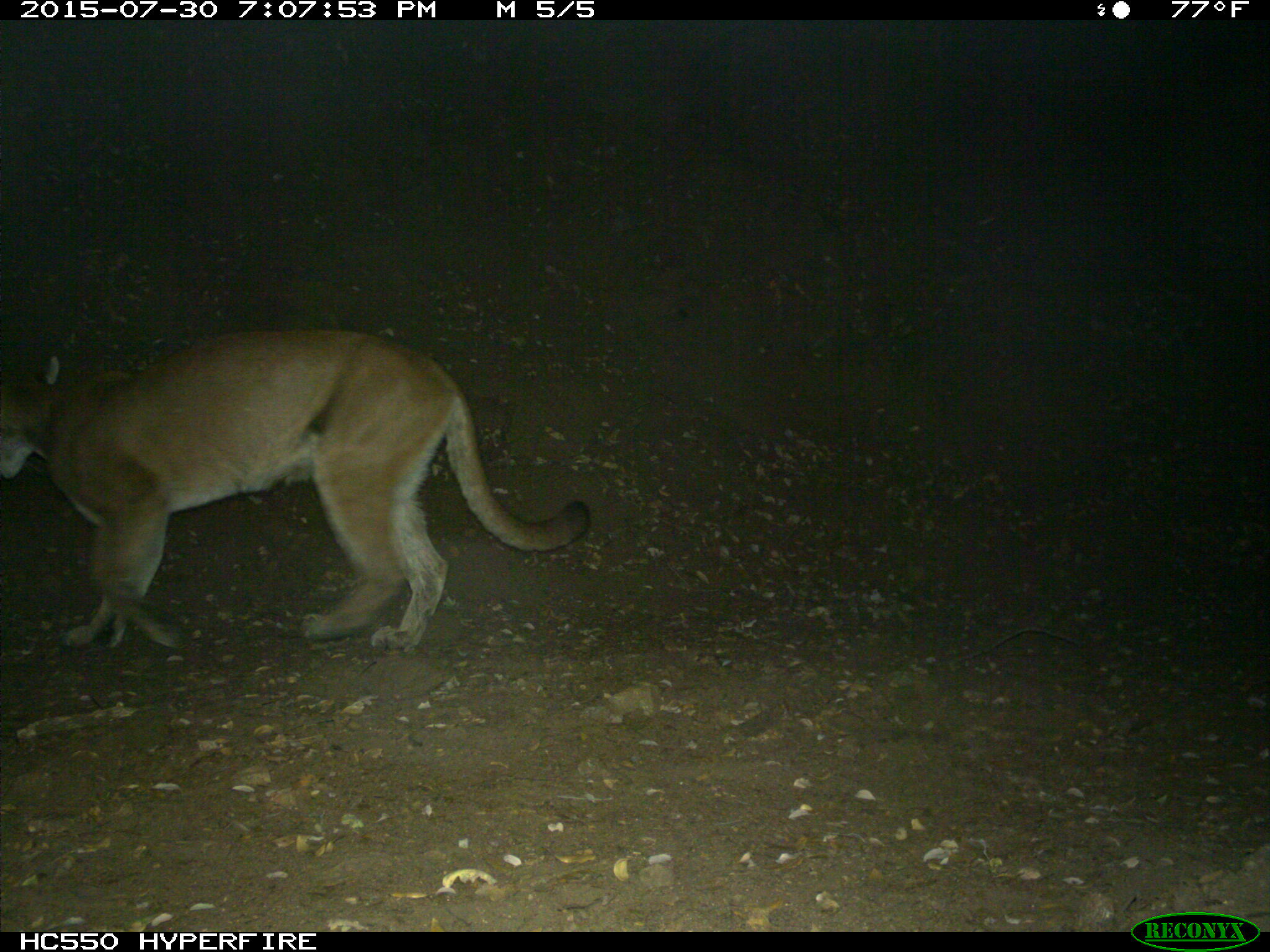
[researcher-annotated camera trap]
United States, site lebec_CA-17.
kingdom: Animalia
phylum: Chordata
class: Mammalia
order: Carnivora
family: Felidae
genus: Puma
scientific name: Puma concolor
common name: mountain lion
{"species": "Puma concolor (mountain lion)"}